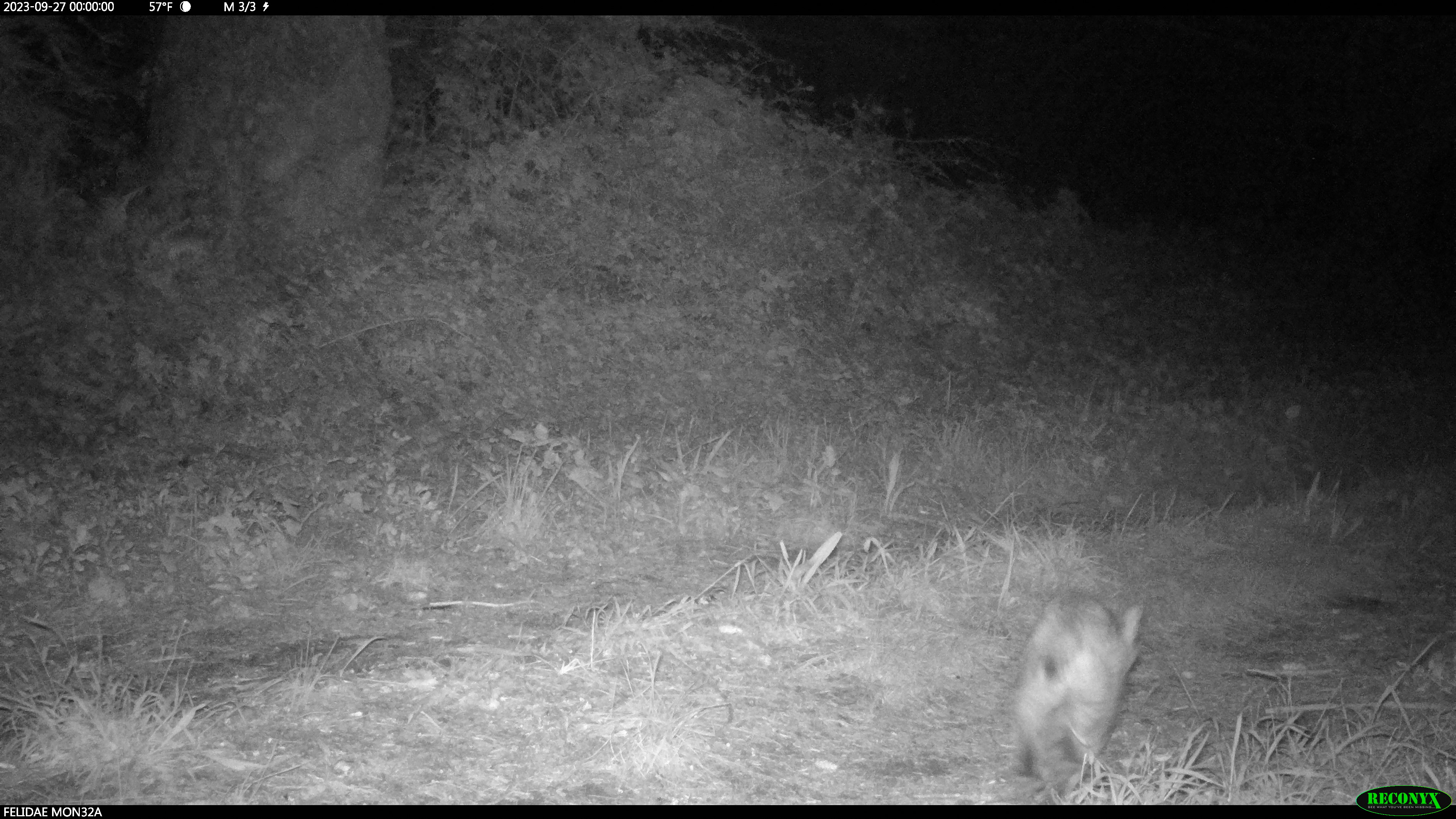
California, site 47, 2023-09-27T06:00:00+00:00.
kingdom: Animalia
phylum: Chordata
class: Mammalia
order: Carnivora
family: Felidae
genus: Lynx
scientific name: Lynx rufus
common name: bobcat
Bobcat (Lynx rufus).